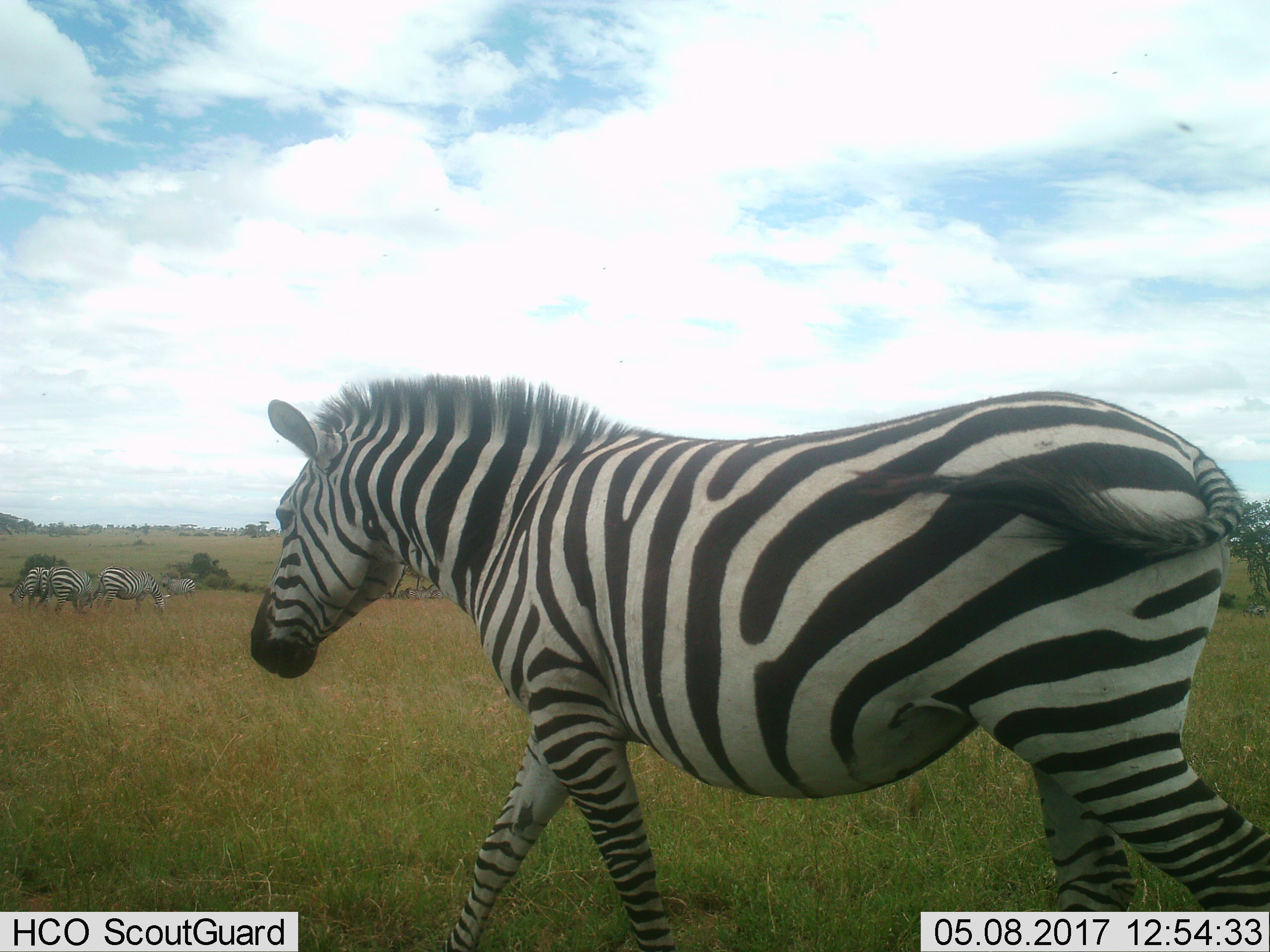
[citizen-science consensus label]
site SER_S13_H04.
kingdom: Animalia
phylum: Chordata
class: Mammalia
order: Perissodactyla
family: Equidae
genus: Equus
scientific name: Equus quagga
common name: plains zebra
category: zebraplains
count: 5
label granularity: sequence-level